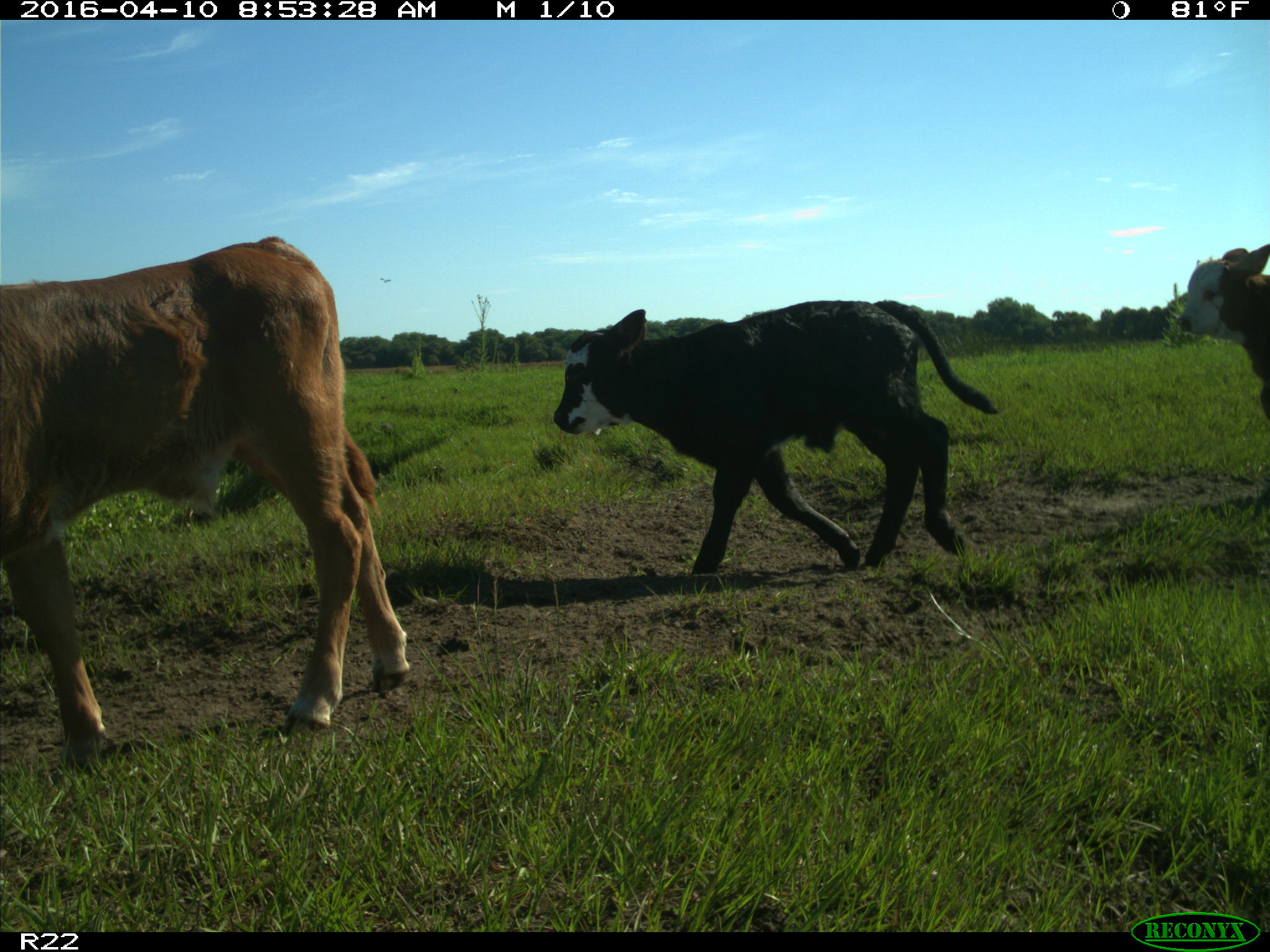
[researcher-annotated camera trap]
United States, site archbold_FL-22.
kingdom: Animalia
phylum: Chordata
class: Mammalia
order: Artiodactyla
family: Bovidae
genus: Bos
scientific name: Bos taurus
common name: domestic cow